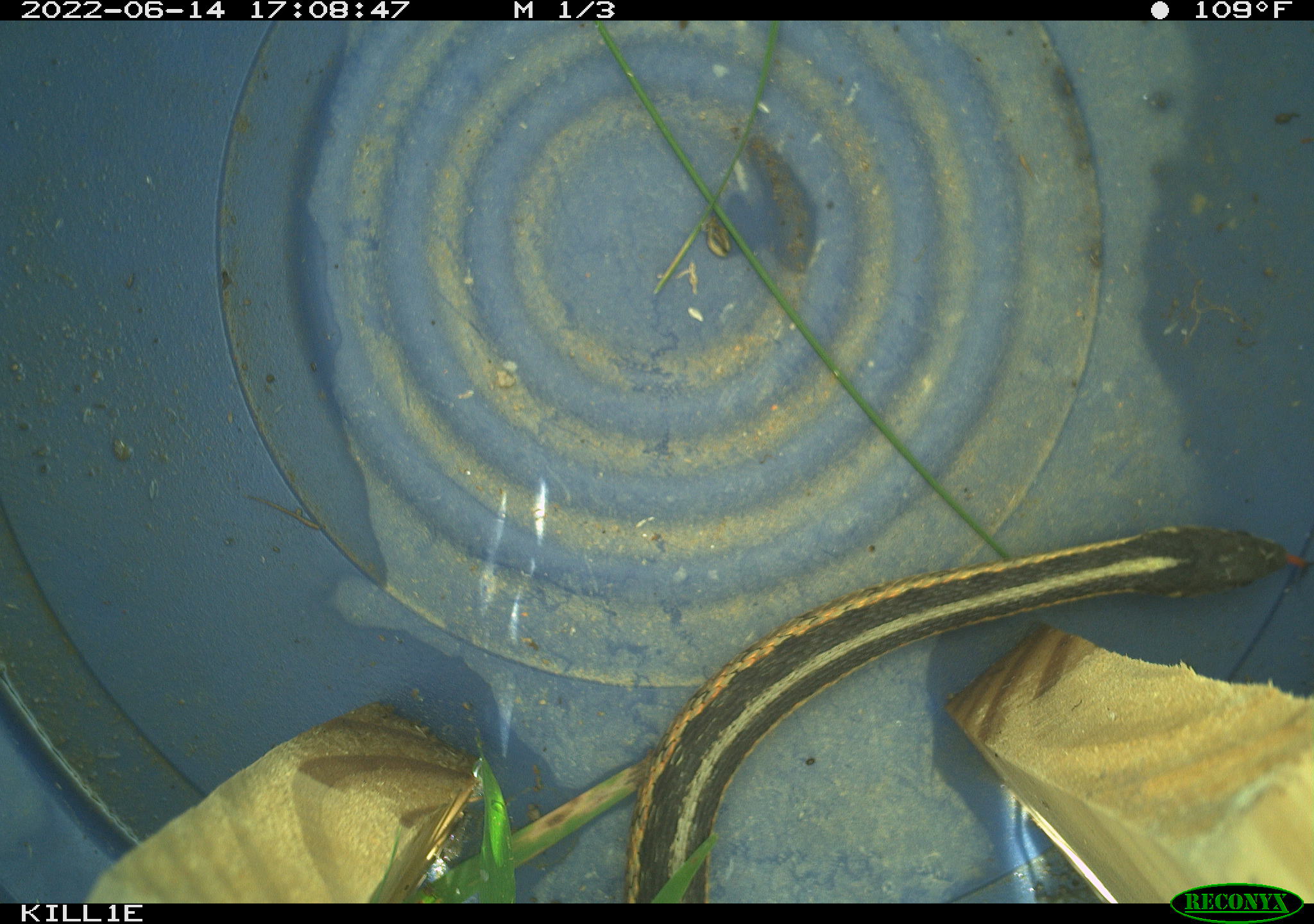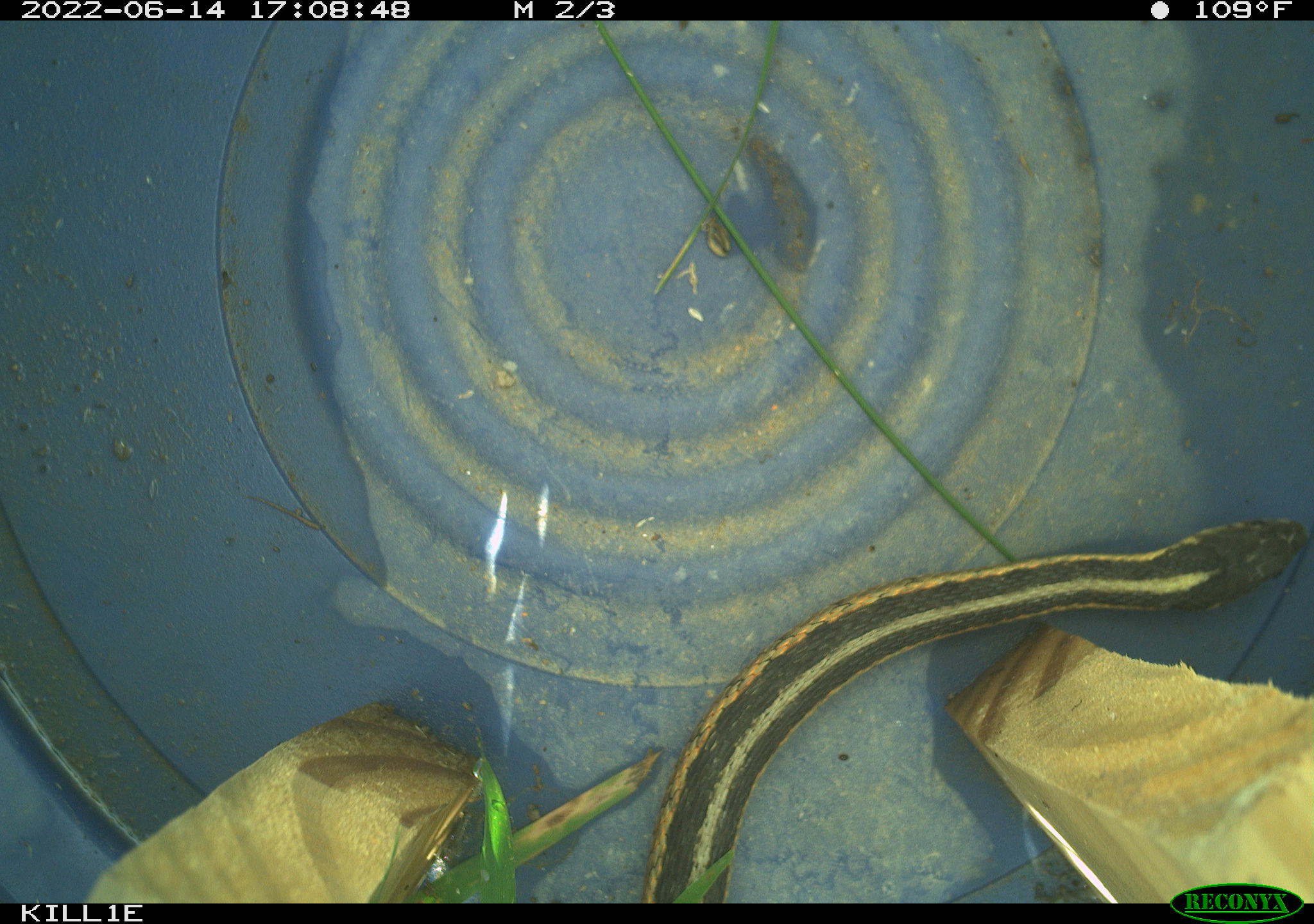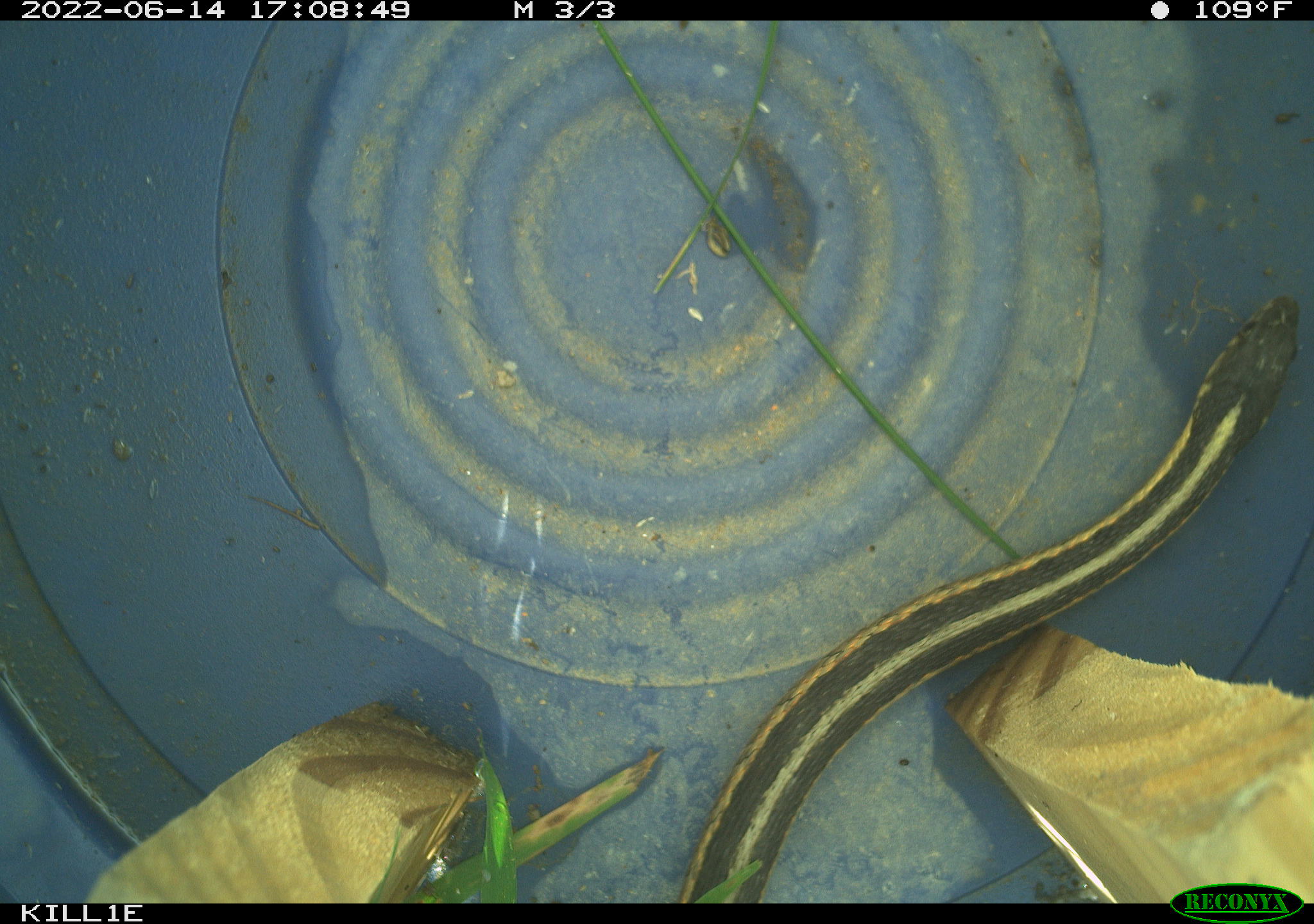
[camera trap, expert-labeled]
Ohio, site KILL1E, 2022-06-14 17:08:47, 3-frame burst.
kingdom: Animalia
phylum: Chordata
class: Reptilia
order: Squamata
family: Colubridae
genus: Thamnophis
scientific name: Thamnophis sirtalis sirtalis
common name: eastern gartersnake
Eastern gartersnake (Thamnophis sirtalis sirtalis).